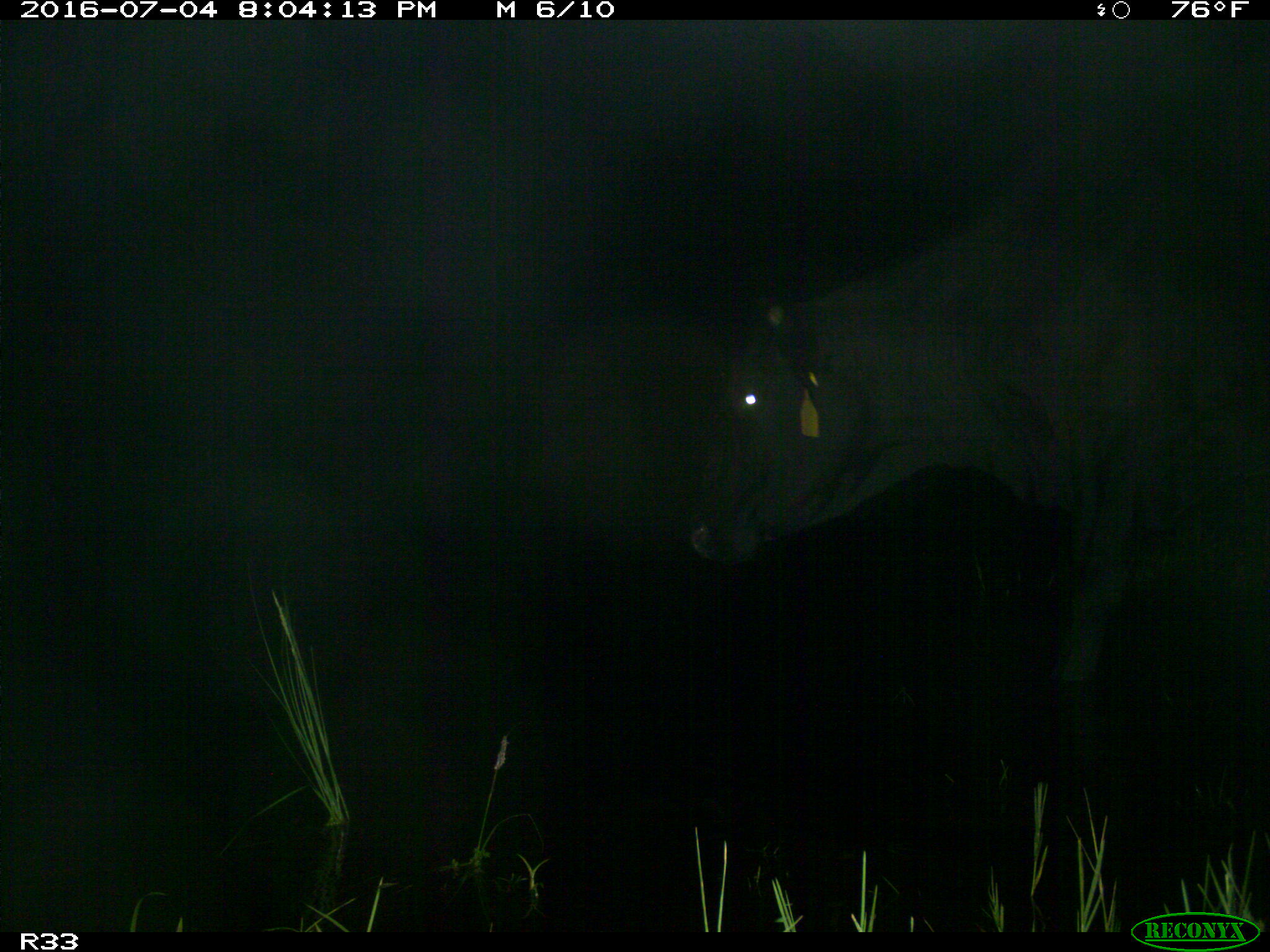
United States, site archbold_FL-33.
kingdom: Animalia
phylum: Chordata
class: Mammalia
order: Artiodactyla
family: Bovidae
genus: Bos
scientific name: Bos taurus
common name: domestic cow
Bos taurus (domestic cow).